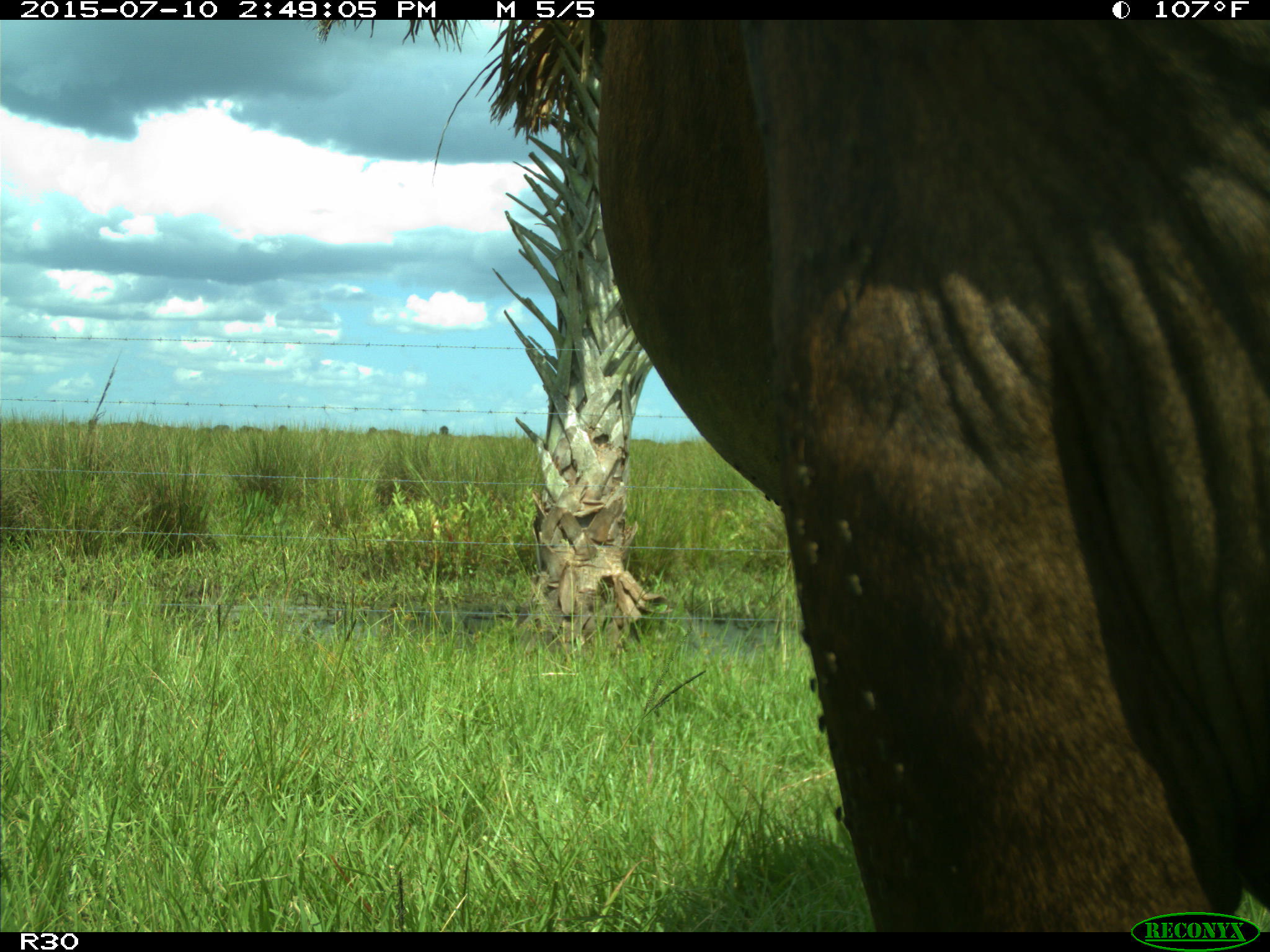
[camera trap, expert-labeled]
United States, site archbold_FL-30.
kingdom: Animalia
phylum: Chordata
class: Mammalia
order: Artiodactyla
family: Bovidae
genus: Bos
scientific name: Bos taurus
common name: domestic cow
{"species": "Bos taurus (domestic cow)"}